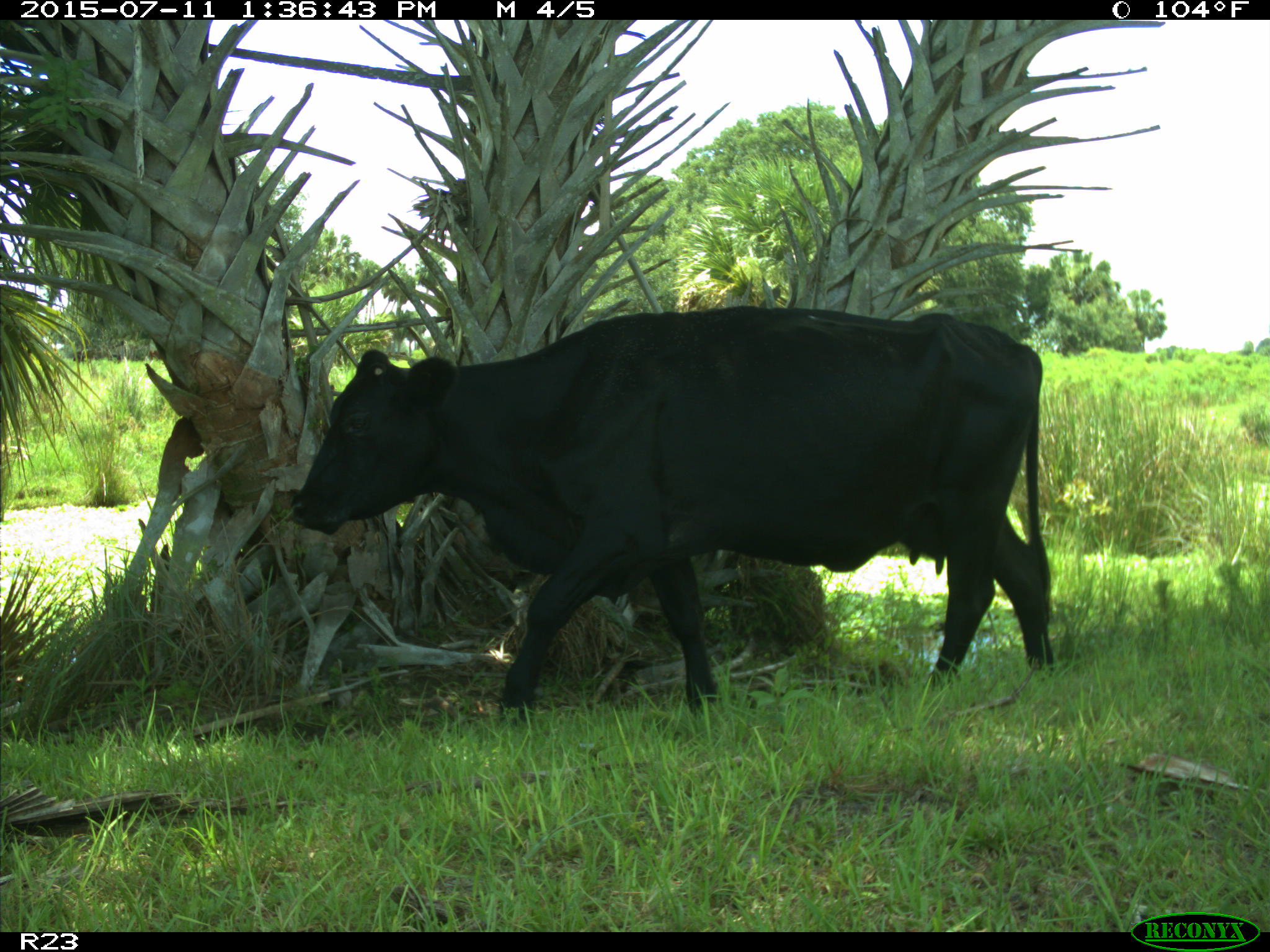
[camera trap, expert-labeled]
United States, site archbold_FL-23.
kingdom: Animalia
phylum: Chordata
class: Mammalia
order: Artiodactyla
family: Bovidae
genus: Bos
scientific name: Bos taurus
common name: domestic cow